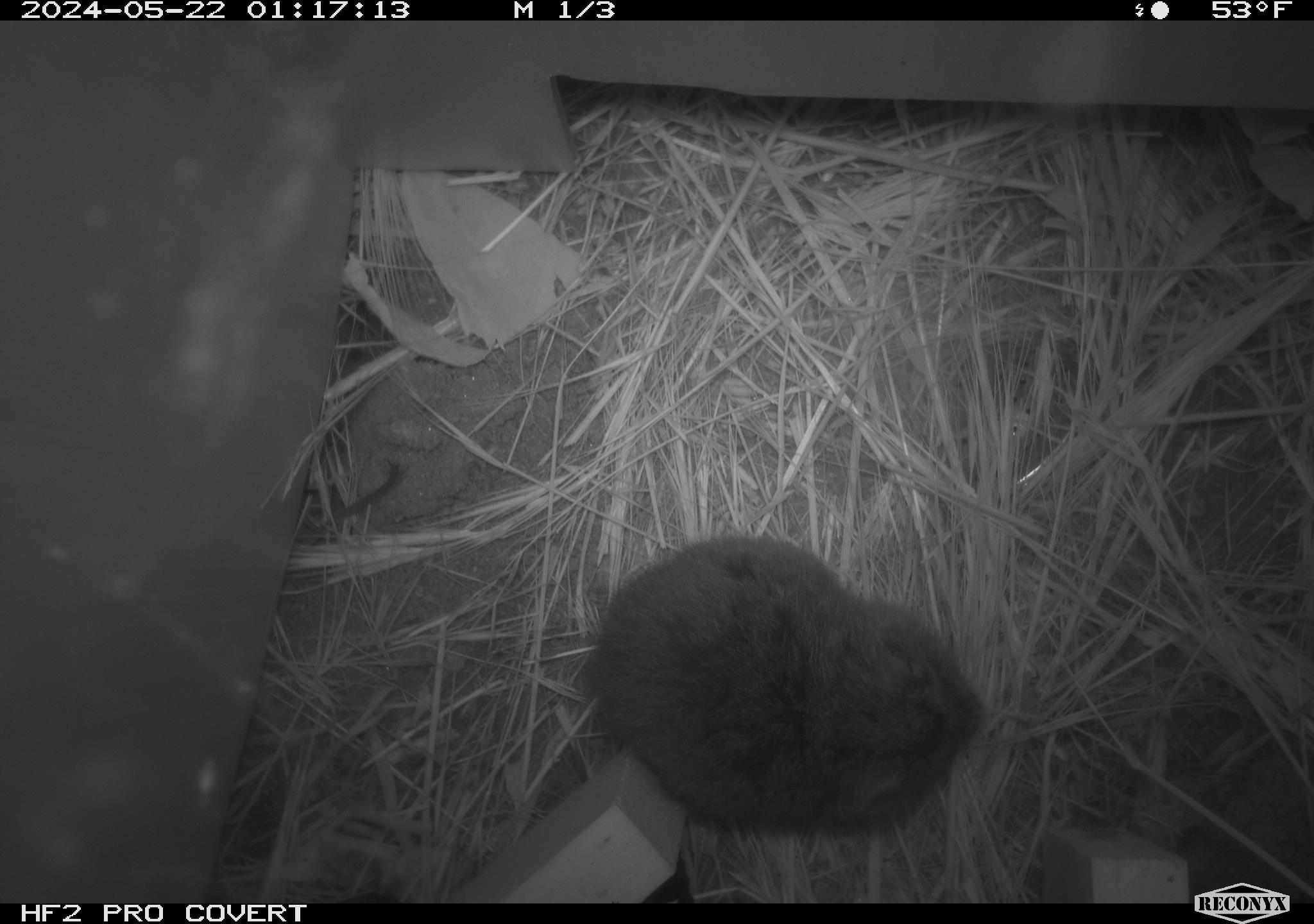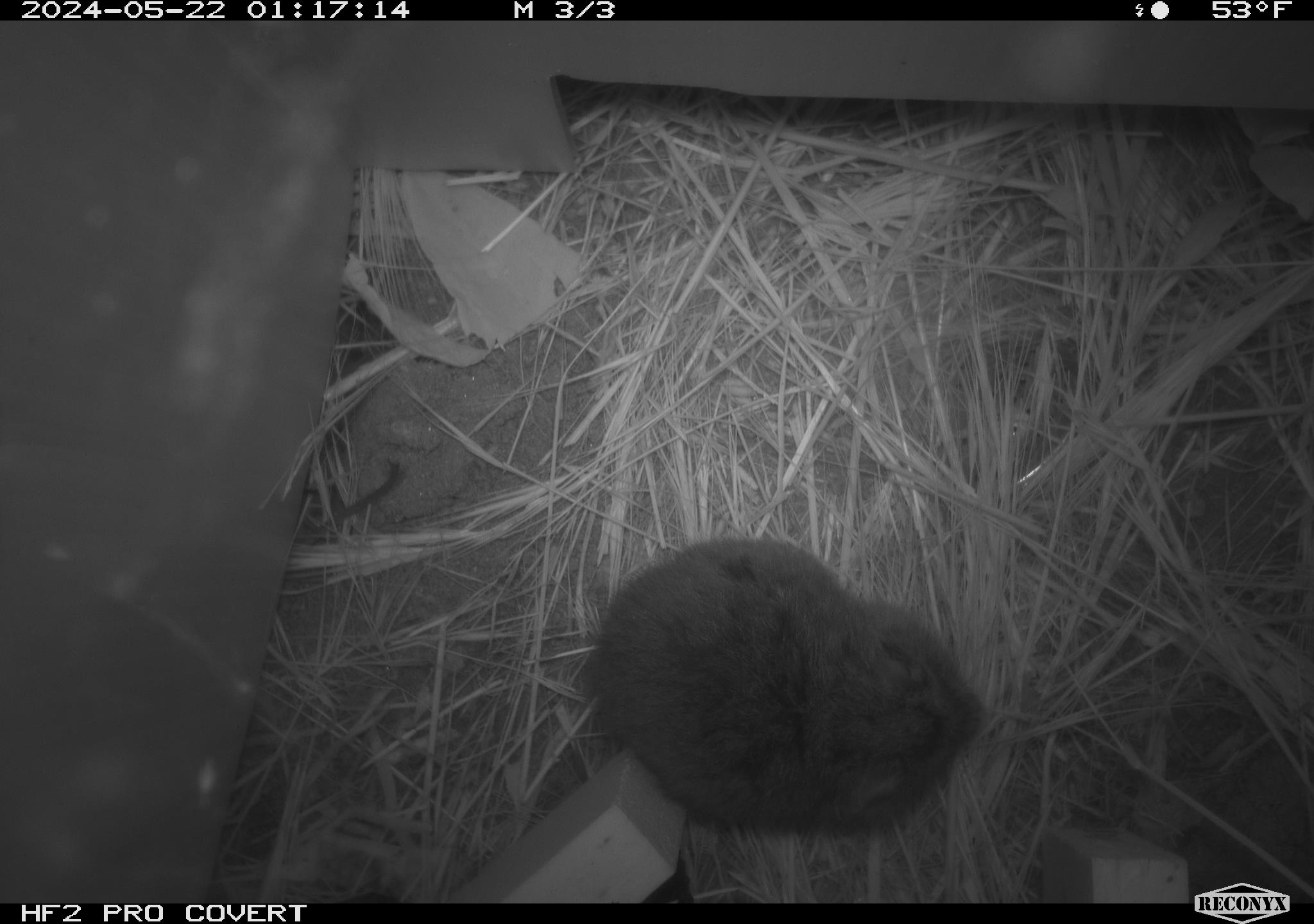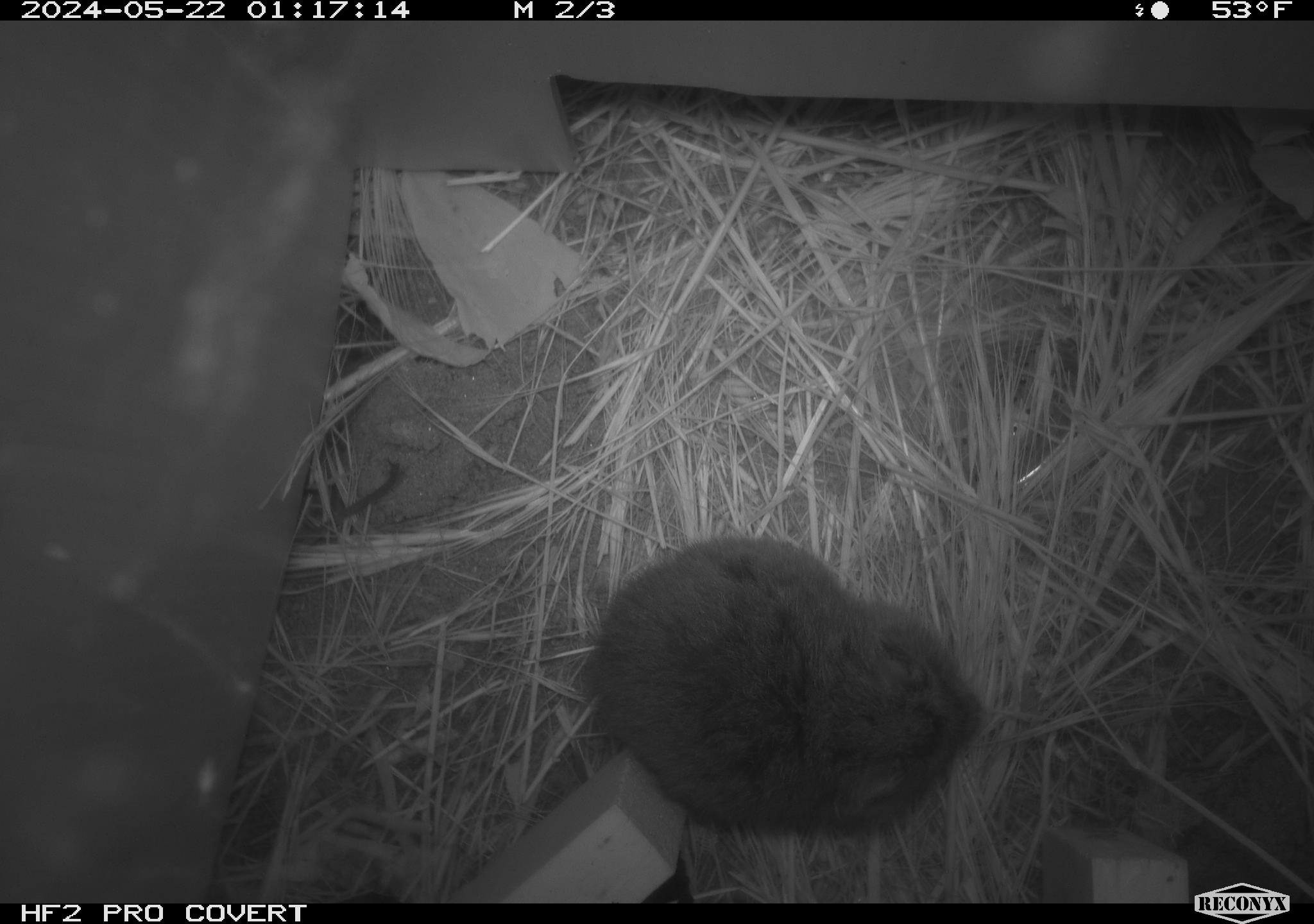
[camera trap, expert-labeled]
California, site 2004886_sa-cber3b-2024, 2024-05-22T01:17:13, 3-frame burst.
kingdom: Animalia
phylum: Chordata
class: Mammalia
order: Rodentia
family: Cricetidae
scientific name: Arvicolinae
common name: voles, lemmings, and muskrats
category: arvicolinae subfamily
Arvicolinae subfamily (voles, lemmings, and muskrats) (Arvicolinae).